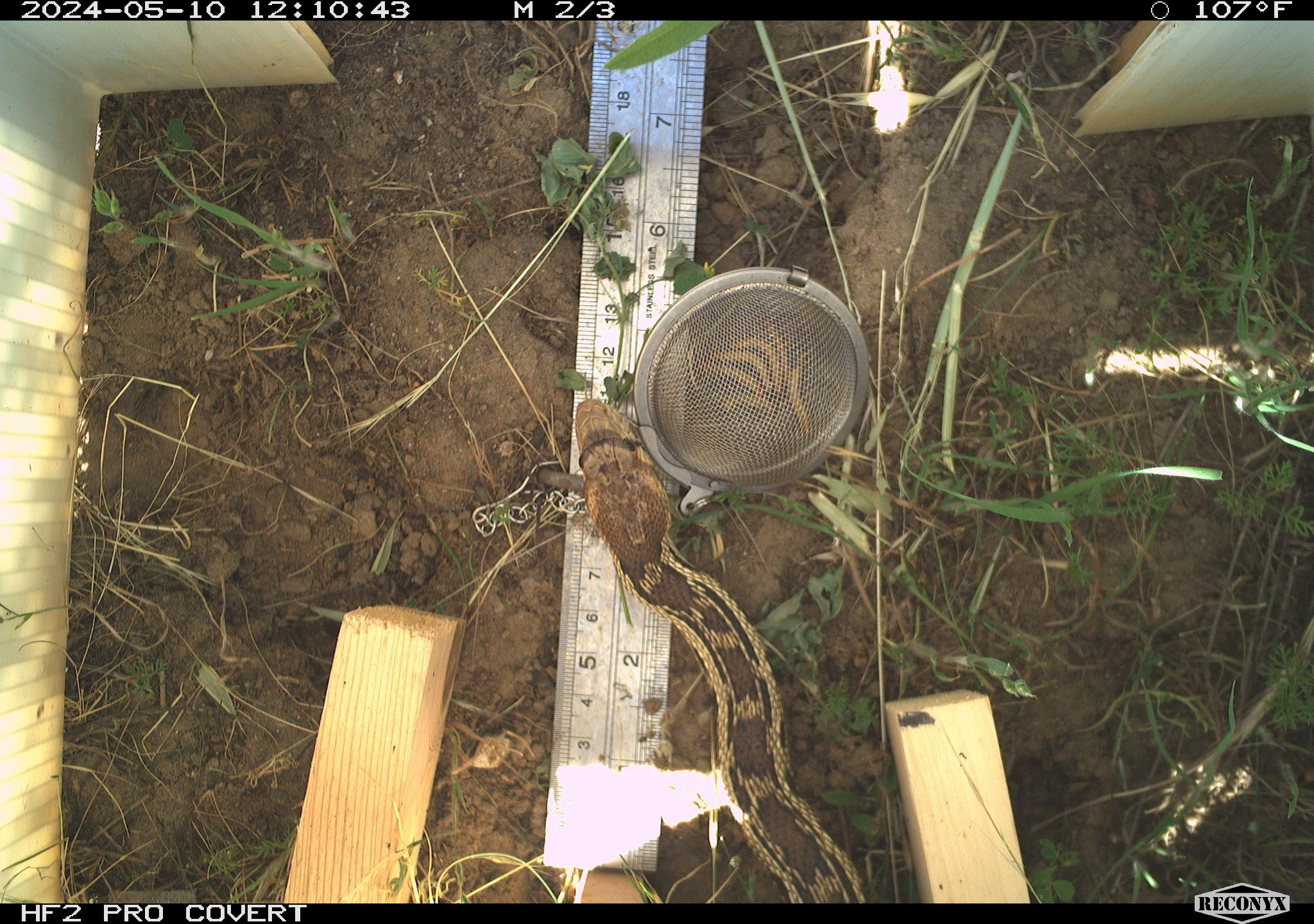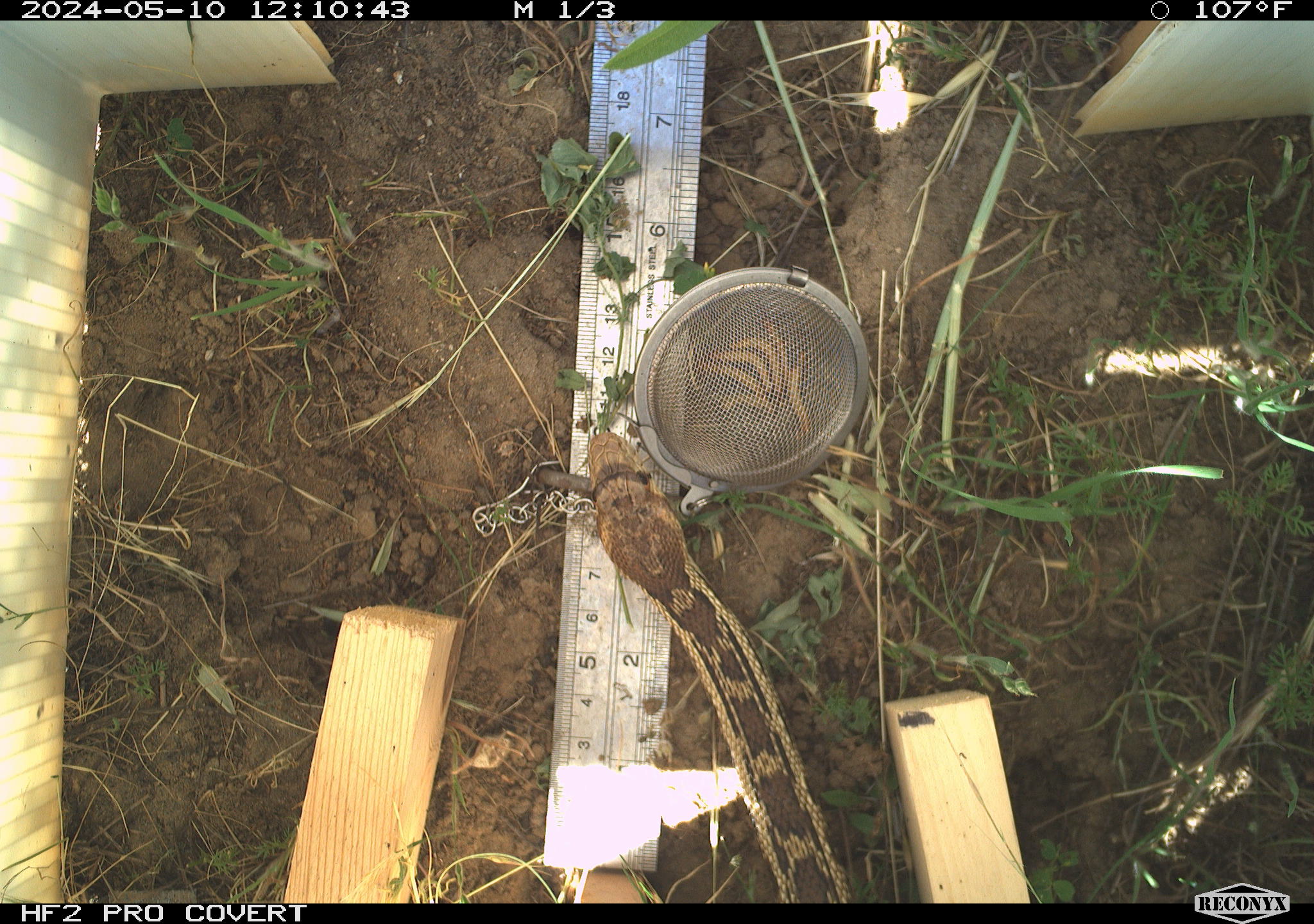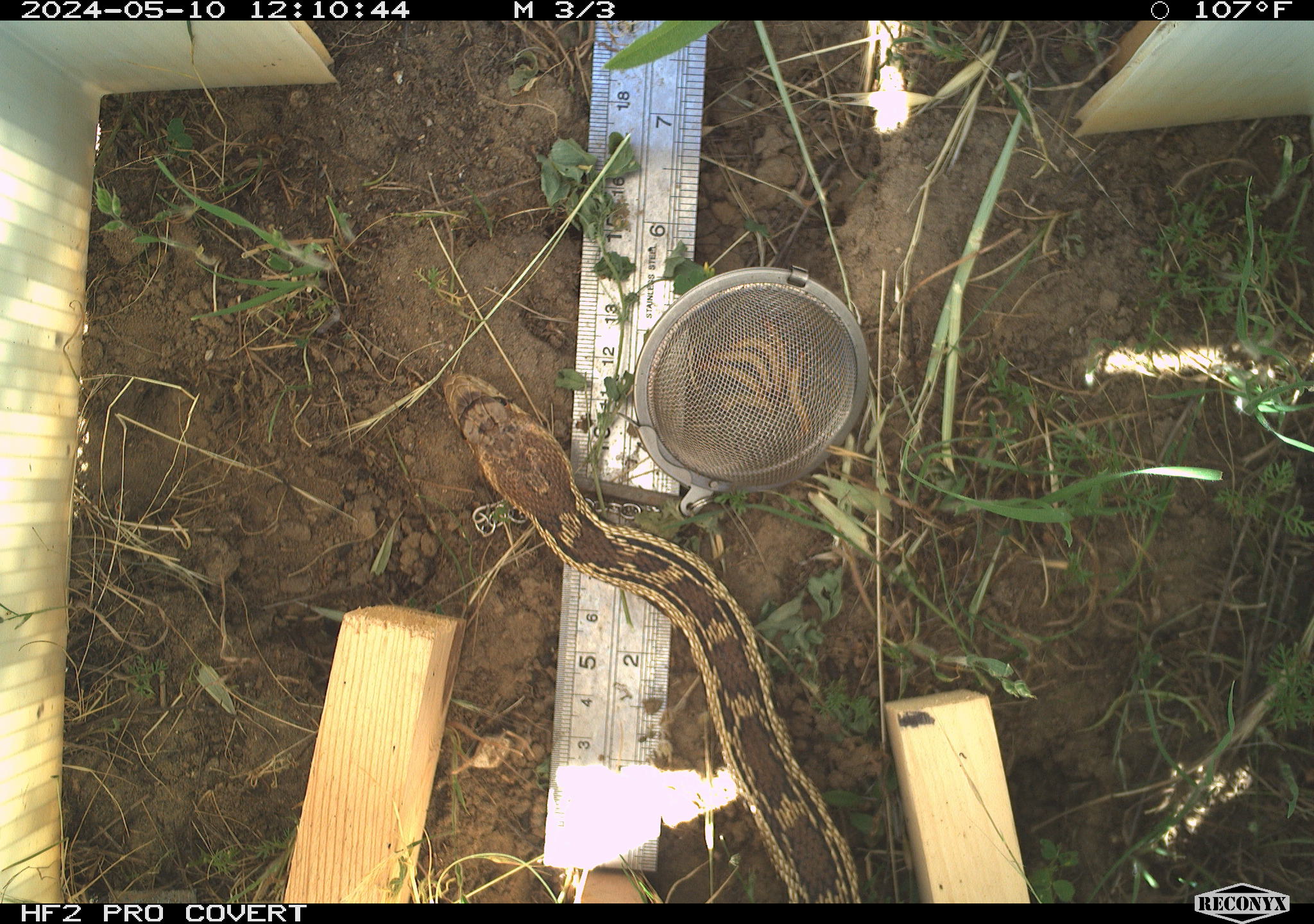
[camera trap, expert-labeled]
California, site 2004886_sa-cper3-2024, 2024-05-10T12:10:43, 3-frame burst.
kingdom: Animalia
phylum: Chordata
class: Reptilia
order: Squamata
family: Colubridae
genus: Pituophis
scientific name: Pituophis catenifer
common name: gophersnake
Gophersnake (Pituophis catenifer).